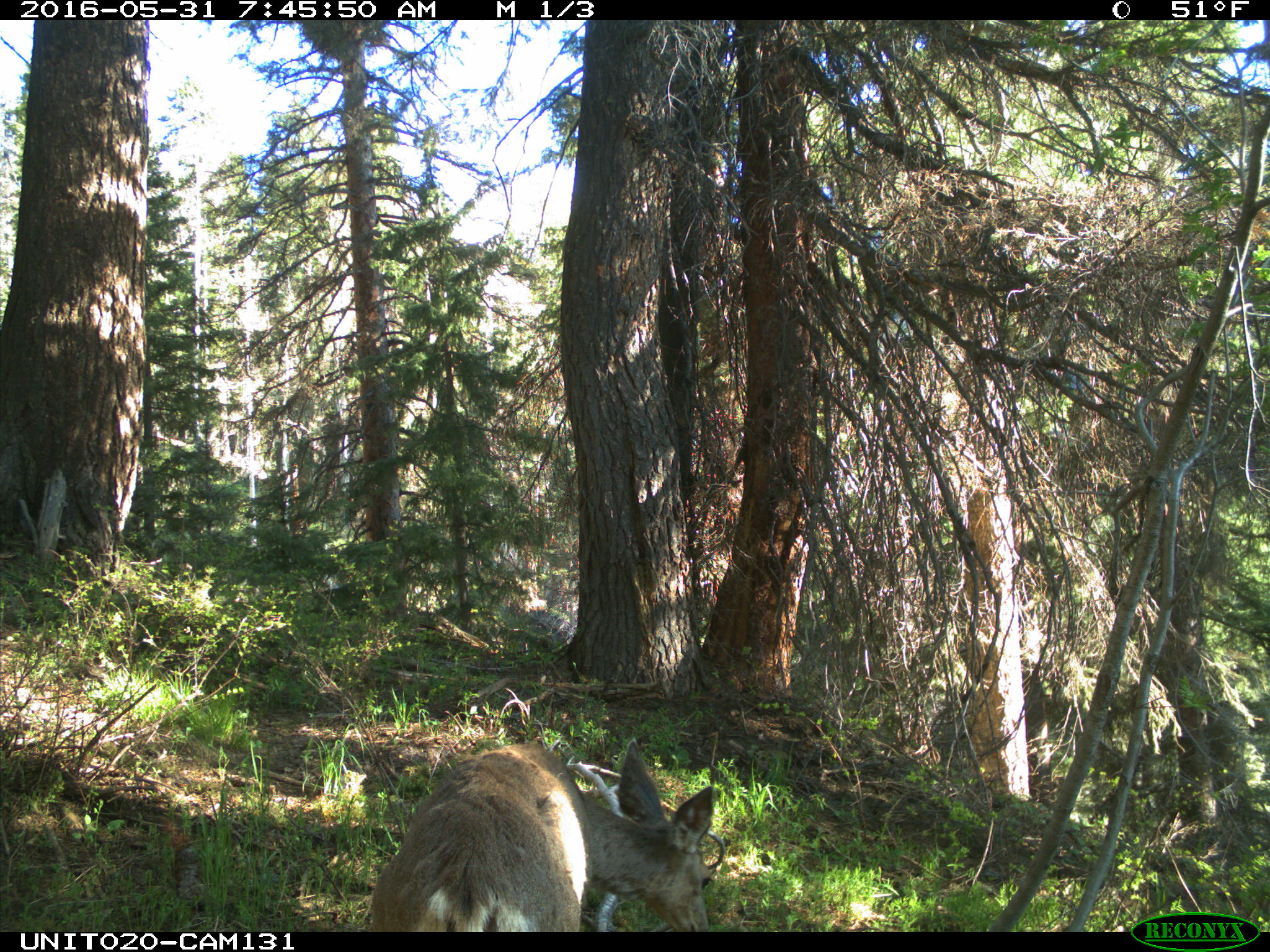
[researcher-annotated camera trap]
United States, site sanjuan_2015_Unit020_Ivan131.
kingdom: Animalia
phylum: Chordata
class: Mammalia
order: Artiodactyla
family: Cervidae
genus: Odocoileus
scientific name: Odocoileus hemionus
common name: mule deer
Odocoileus hemionus (mule deer).